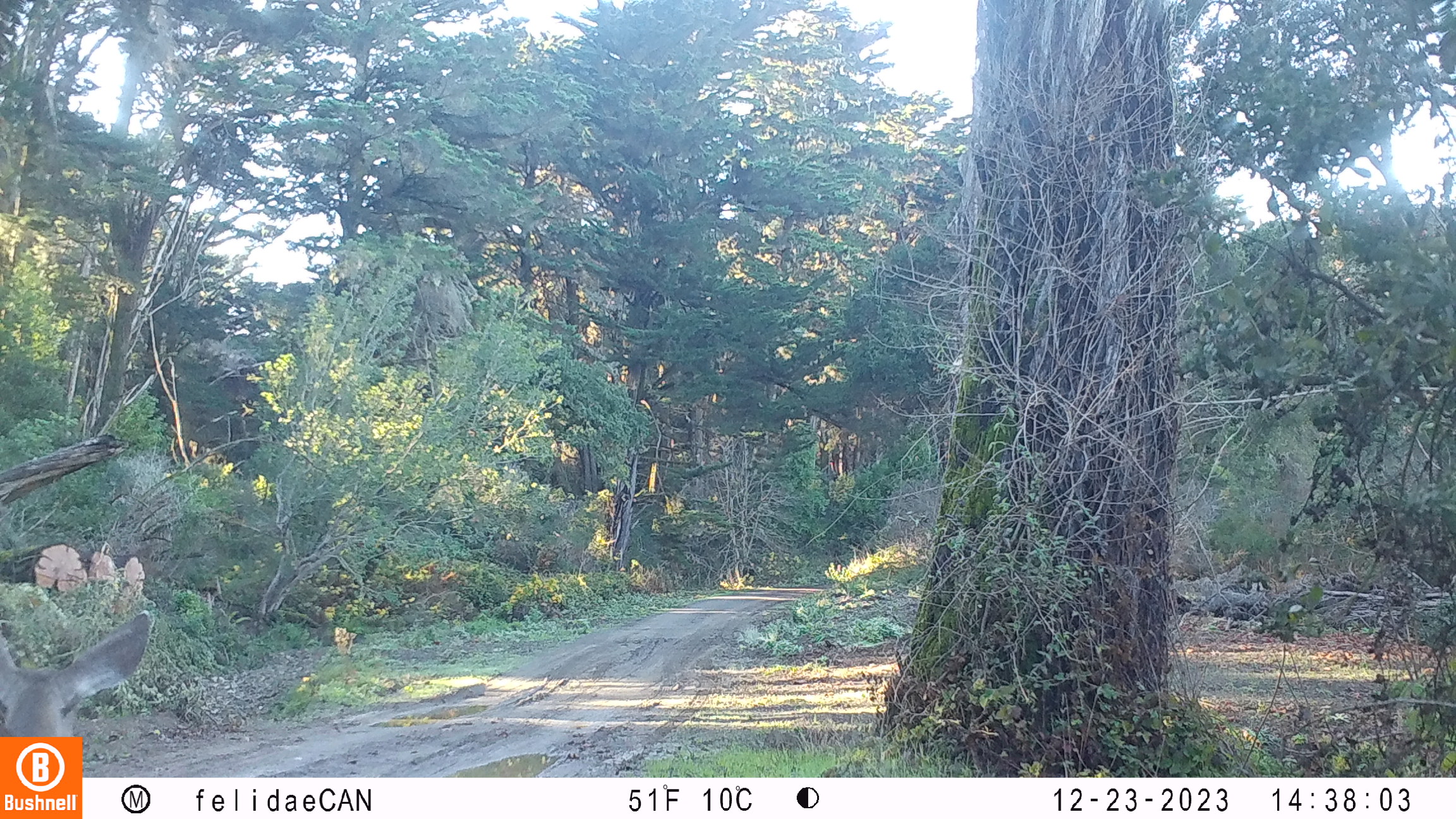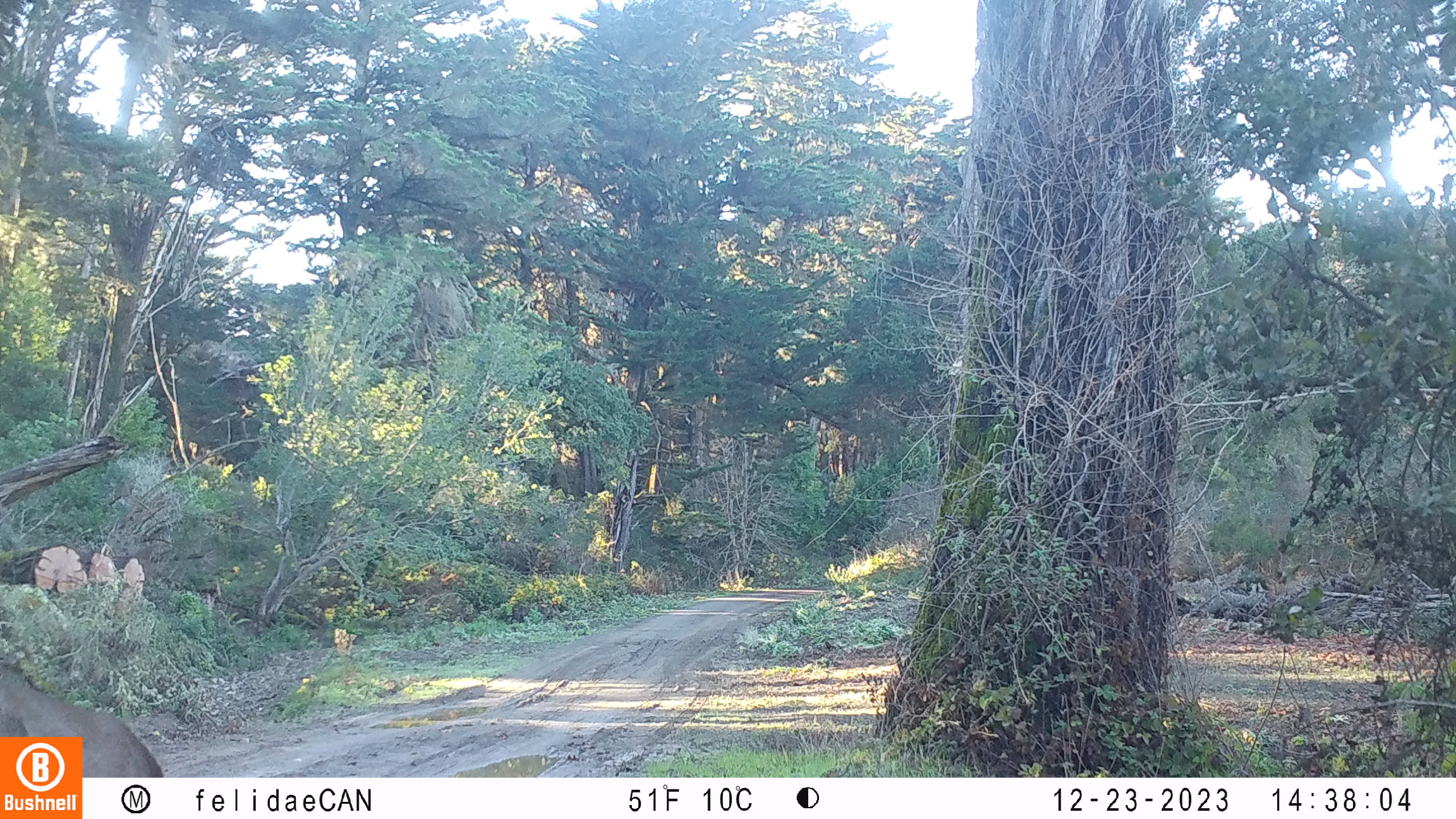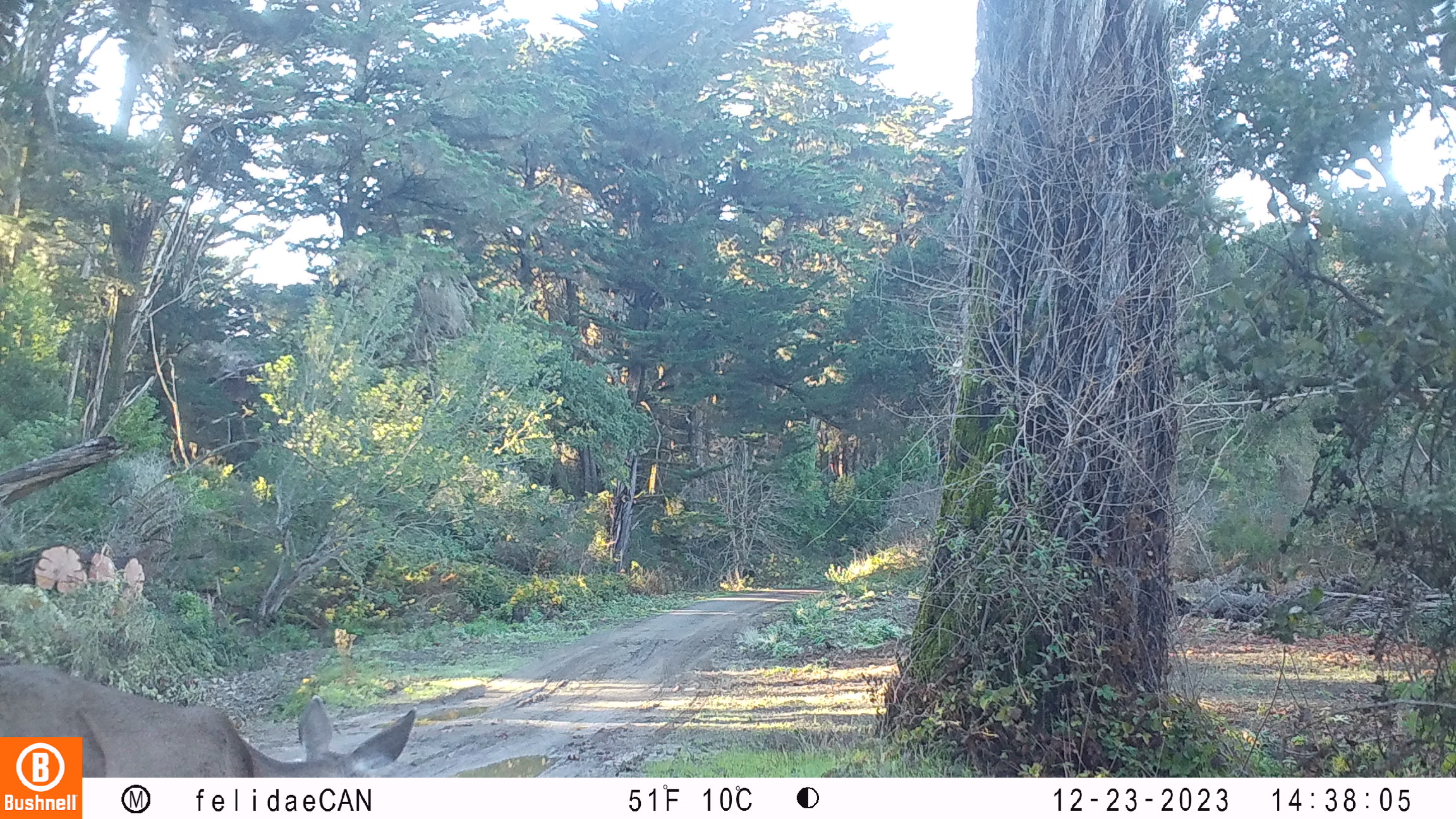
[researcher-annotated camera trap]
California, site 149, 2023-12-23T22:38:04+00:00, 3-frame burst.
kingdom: Animalia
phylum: Chordata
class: Mammalia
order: Artiodactyla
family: Cervidae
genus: Odocoileus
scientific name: Odocoileus hemionus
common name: mule deer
Mule deer (Odocoileus hemionus).